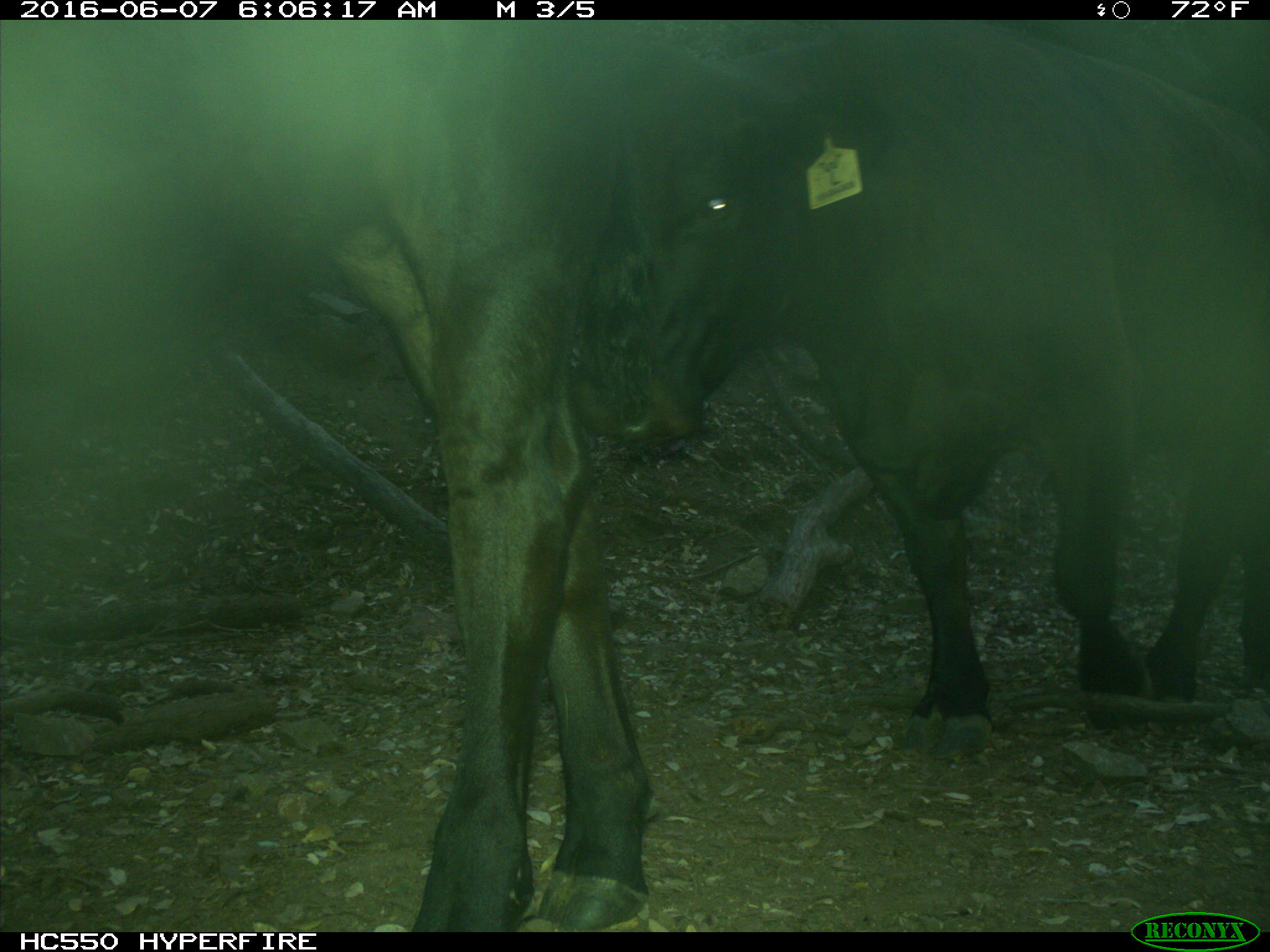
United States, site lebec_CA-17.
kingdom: Animalia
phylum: Chordata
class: Mammalia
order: Artiodactyla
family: Bovidae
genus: Bos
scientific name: Bos taurus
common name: domestic cow